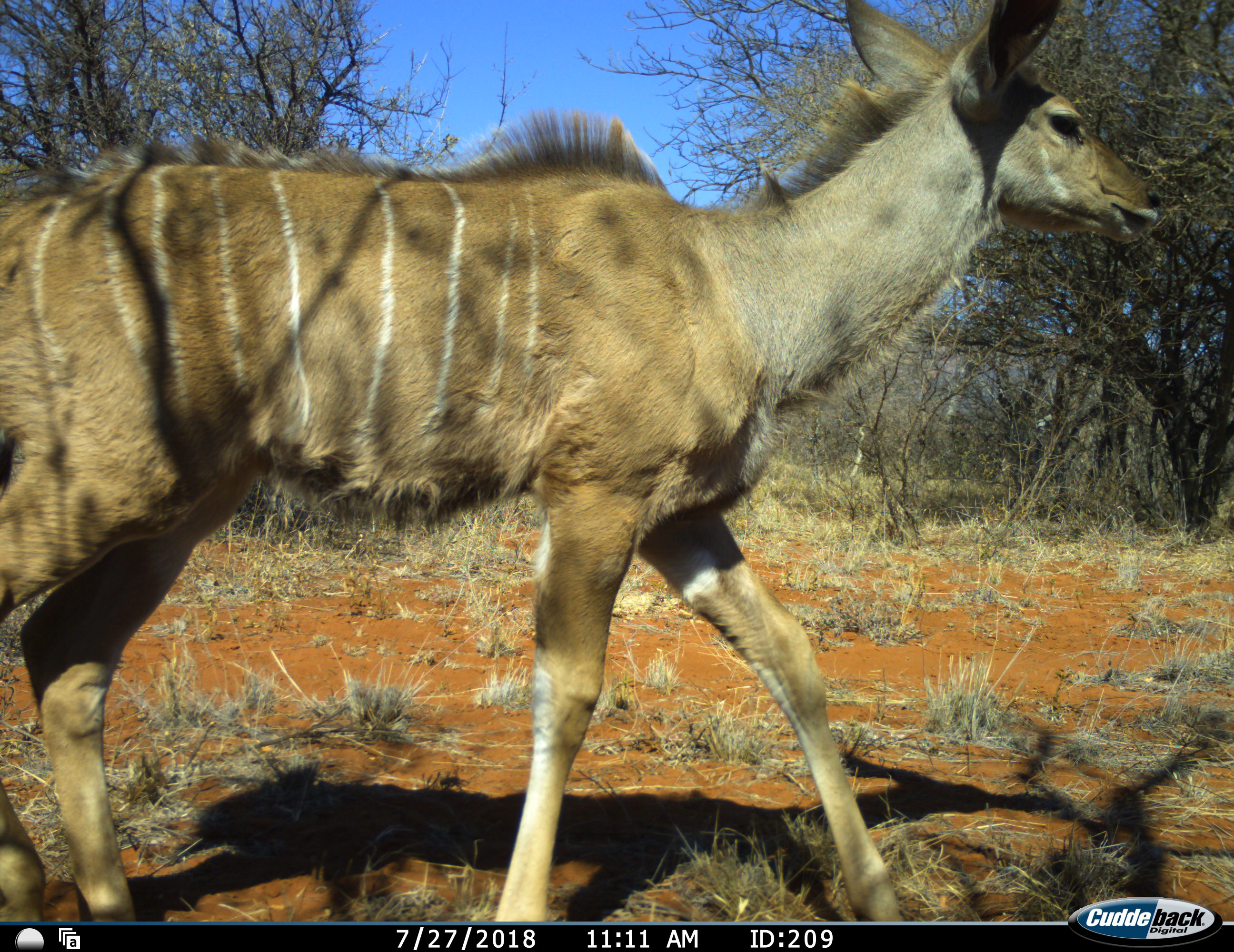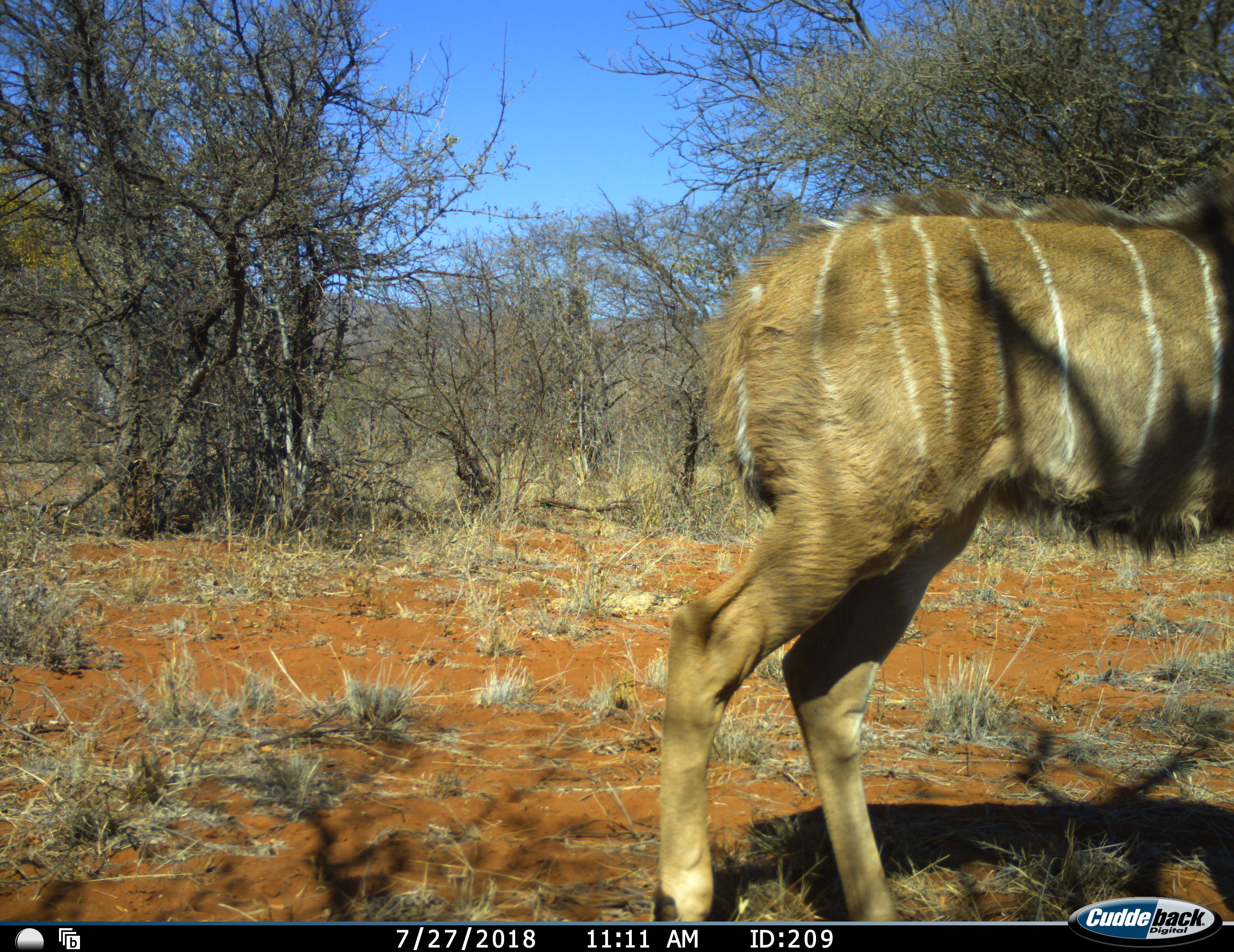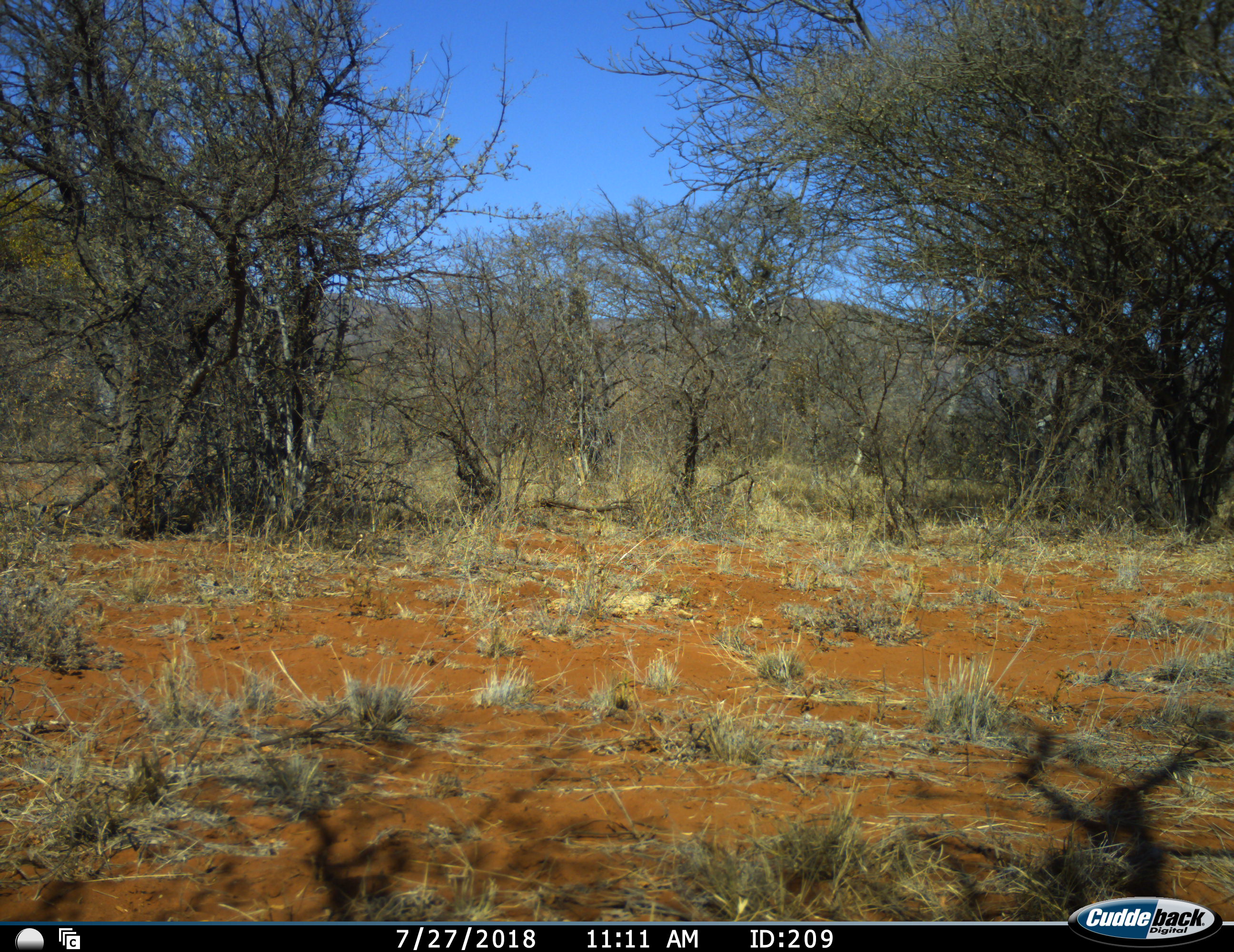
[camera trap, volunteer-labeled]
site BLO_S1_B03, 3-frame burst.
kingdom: Animalia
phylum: Chordata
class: Mammalia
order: Artiodactyla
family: Bovidae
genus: Tragelaphus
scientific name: Tragelaphus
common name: kudu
Kudu (Tragelaphus), count 1. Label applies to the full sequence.